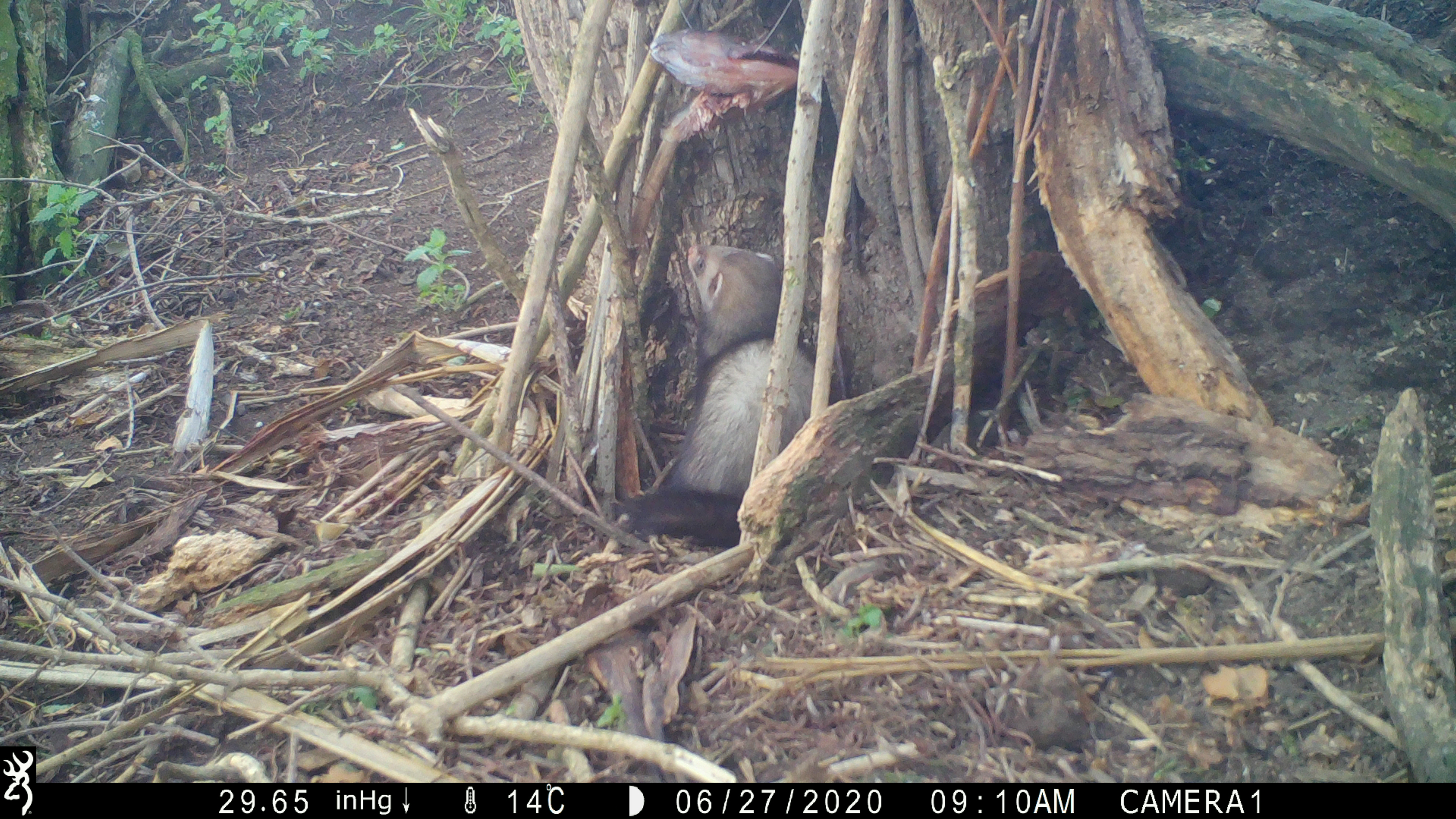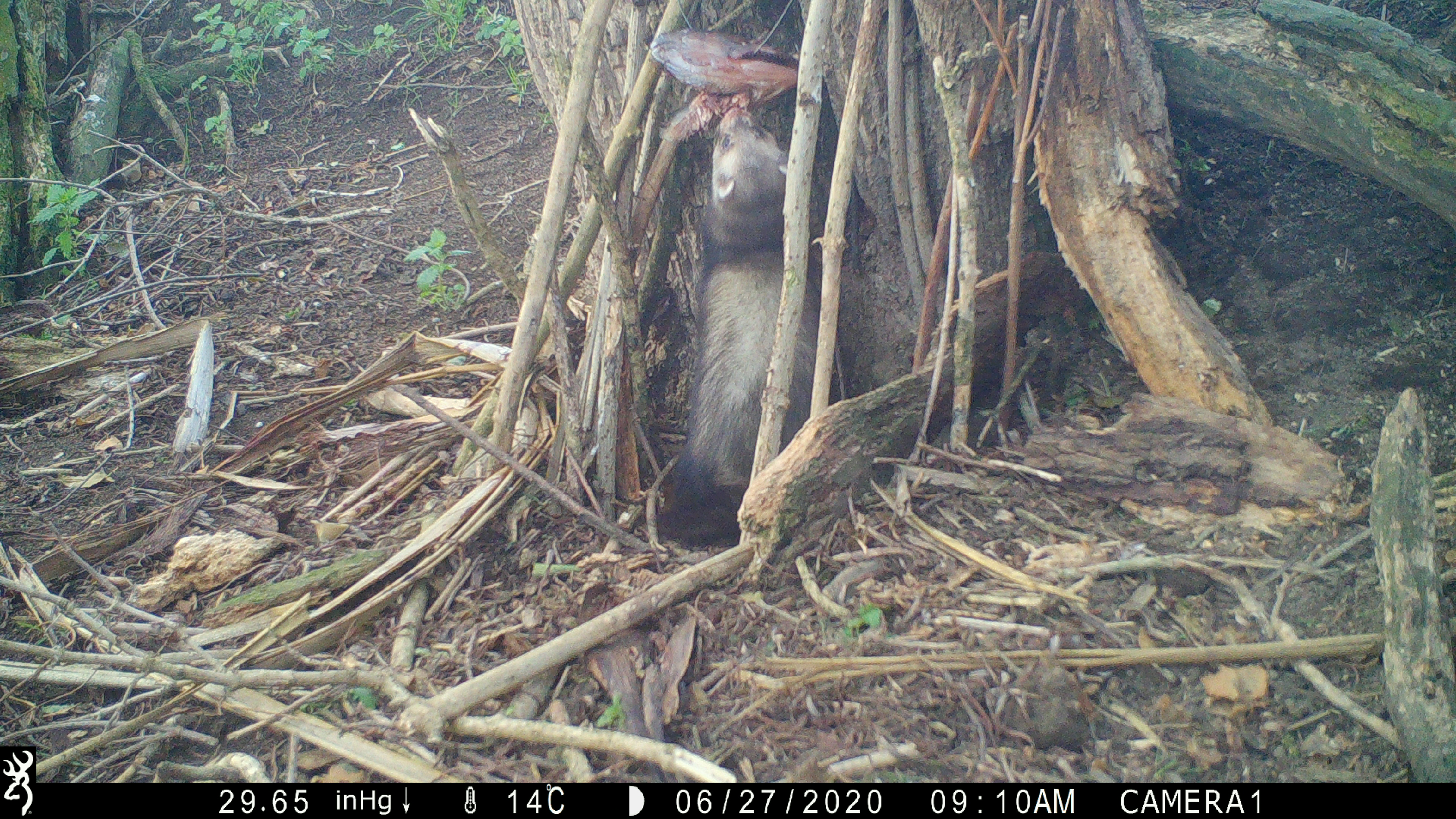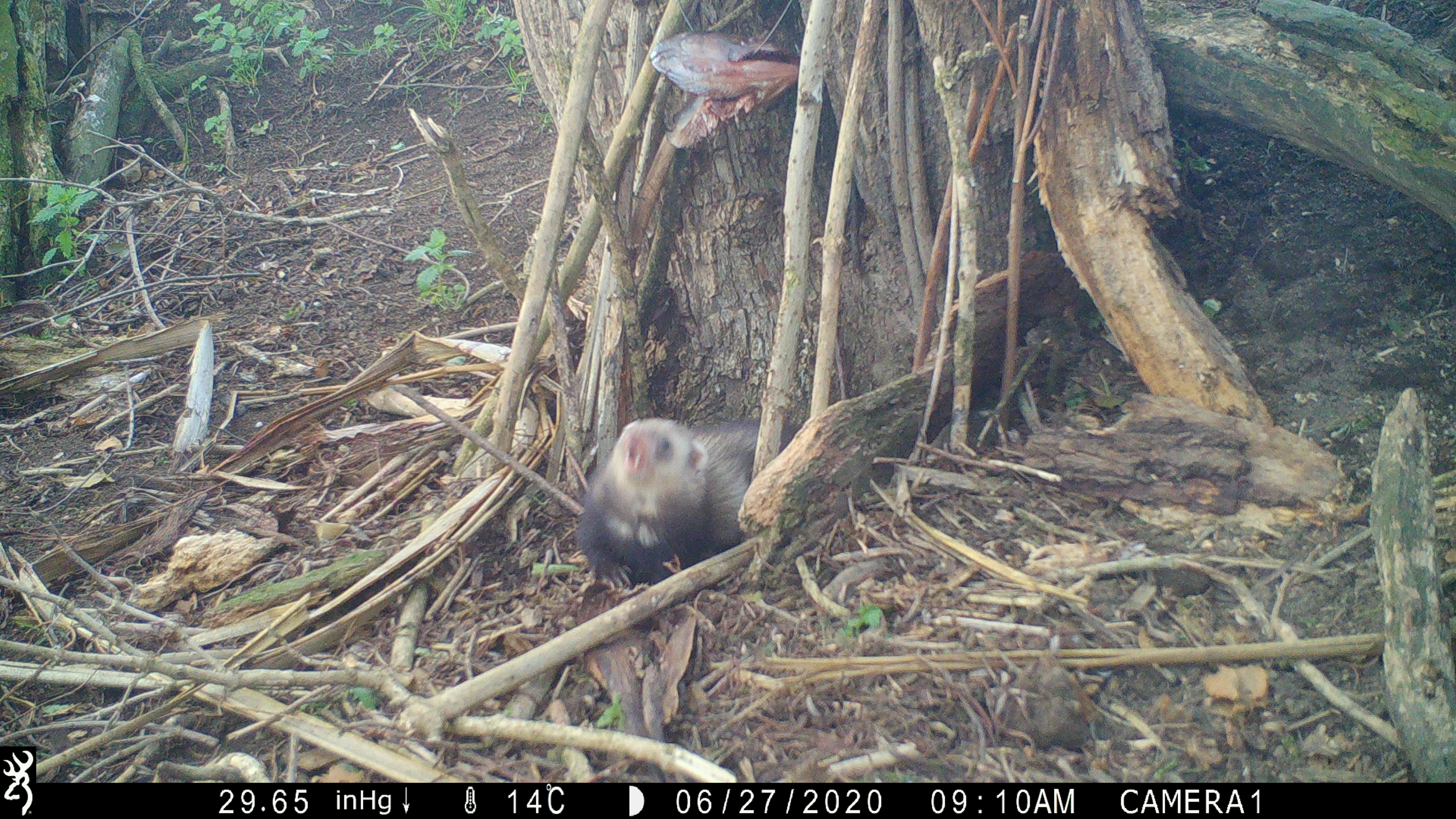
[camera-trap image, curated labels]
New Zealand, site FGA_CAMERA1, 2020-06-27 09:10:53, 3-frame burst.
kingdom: Animalia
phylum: Chordata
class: Mammalia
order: Carnivora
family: Mustelidae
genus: Mustela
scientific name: Mustela furo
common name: ferret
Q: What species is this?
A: Ferret (Mustela furo).